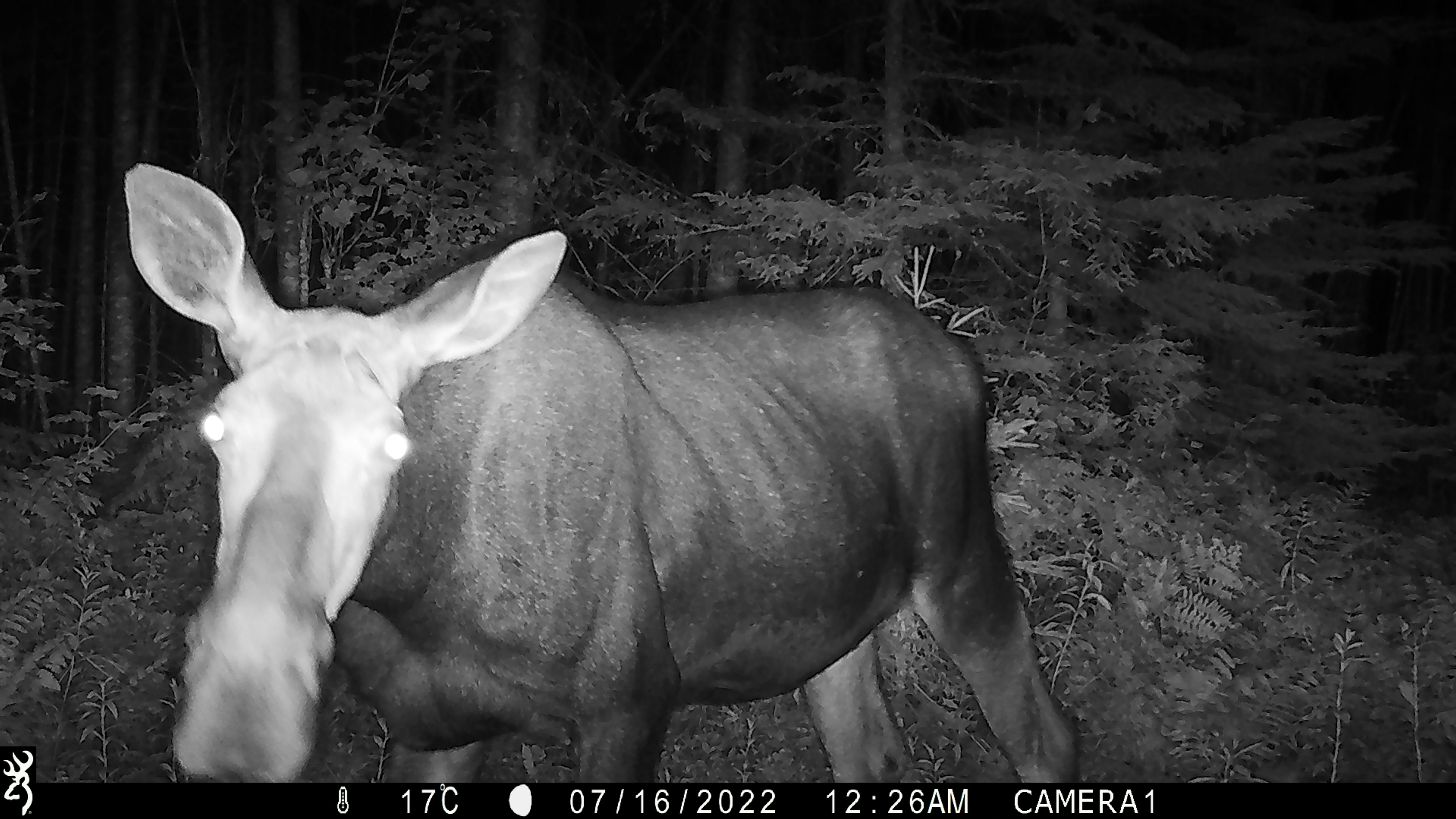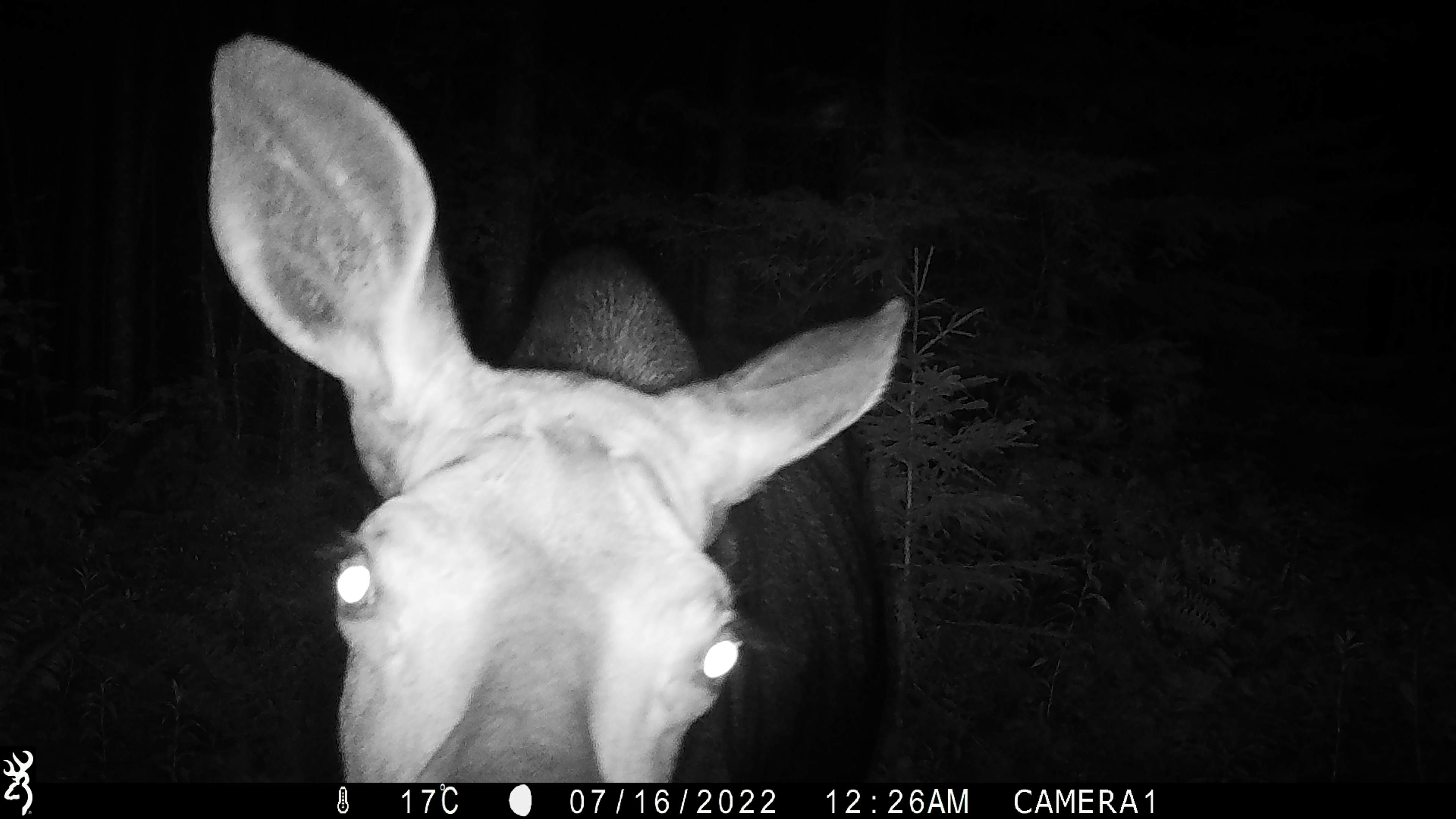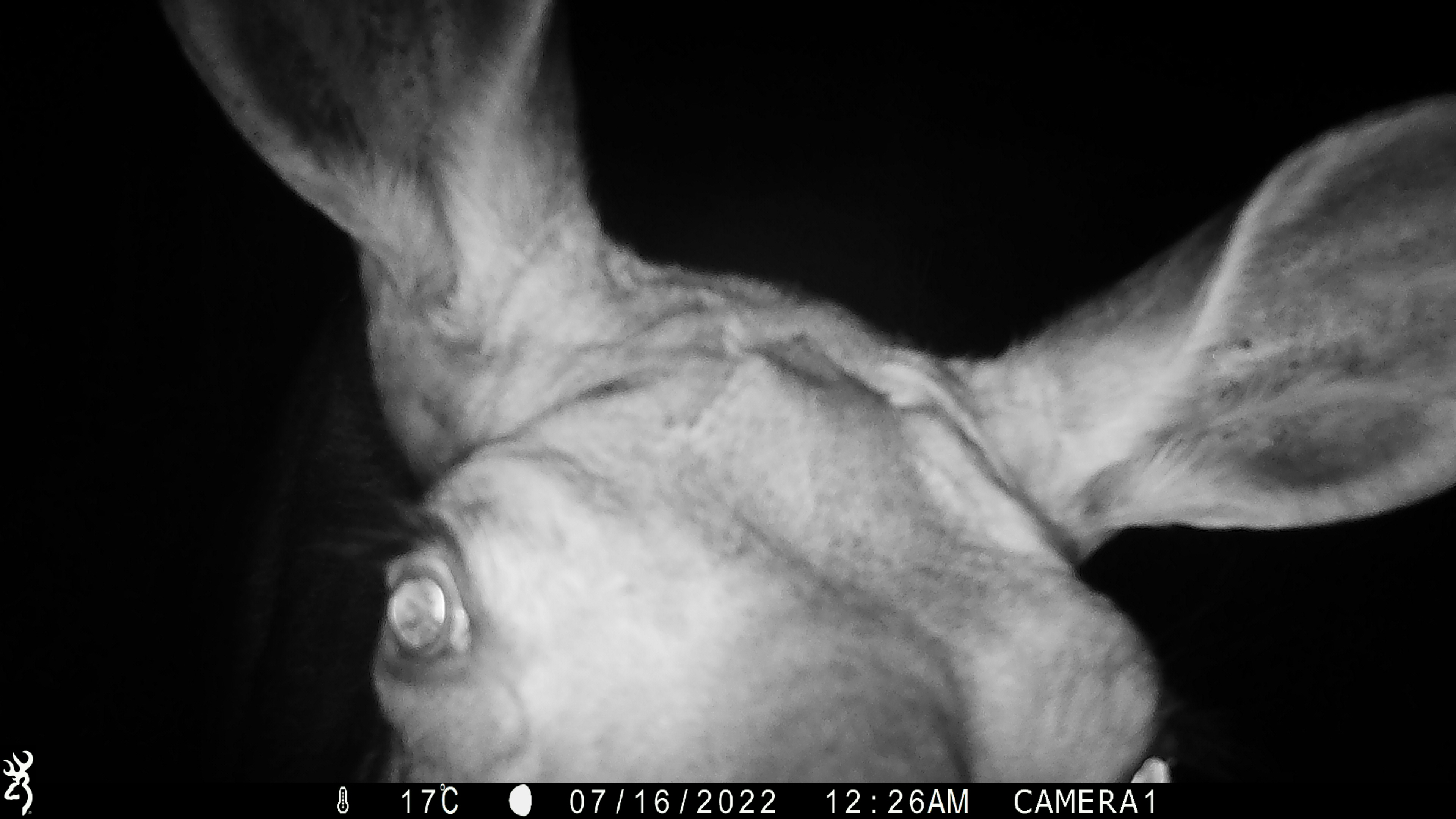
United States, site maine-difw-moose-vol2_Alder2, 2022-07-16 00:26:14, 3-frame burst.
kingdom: Animalia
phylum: Chordata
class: Mammalia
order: Artiodactyla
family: Cervidae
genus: Alces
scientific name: Alces alces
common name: moose